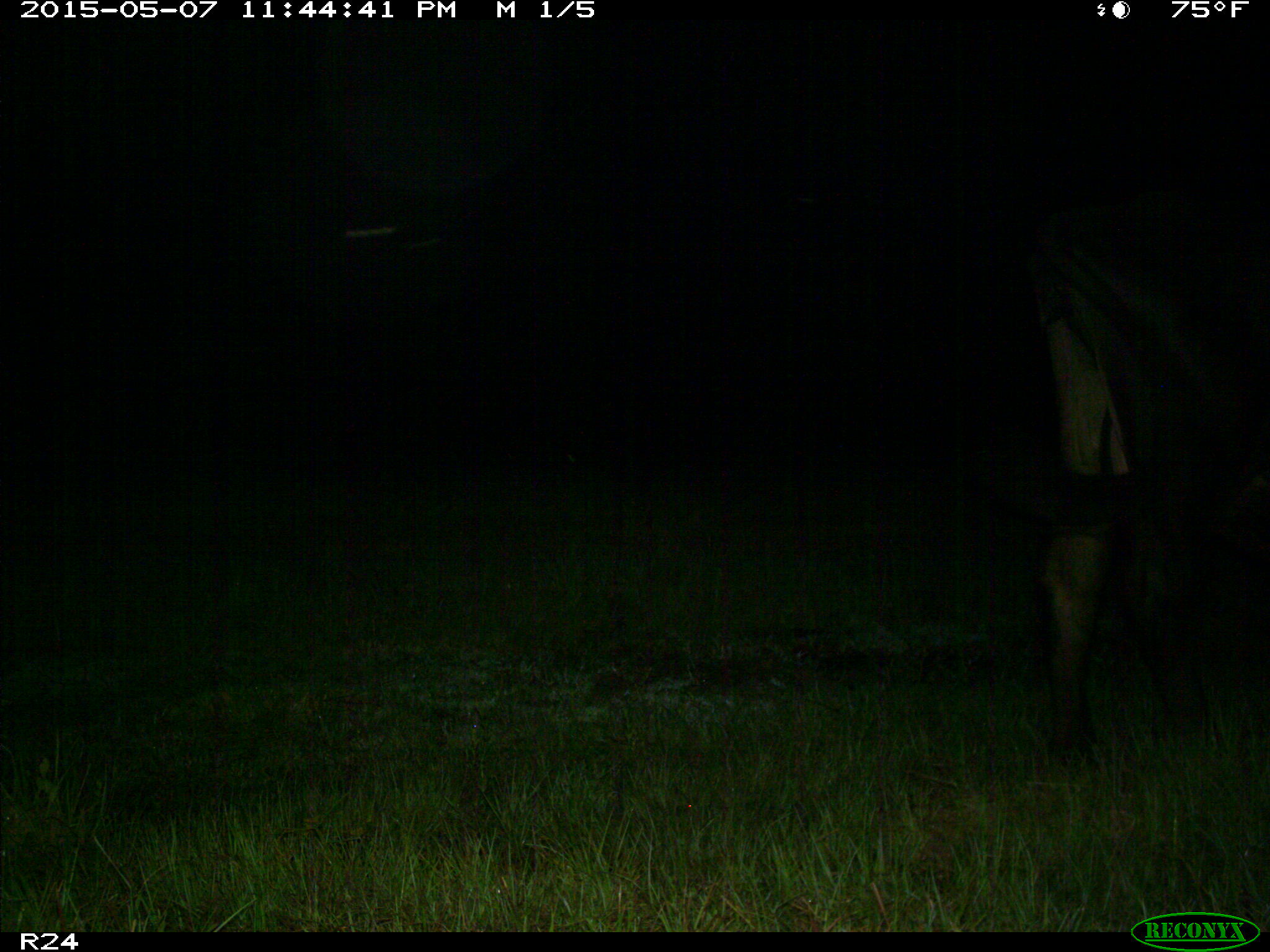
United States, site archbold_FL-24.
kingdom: Animalia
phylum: Chordata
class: Mammalia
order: Artiodactyla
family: Bovidae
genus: Bos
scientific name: Bos taurus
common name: domestic cow